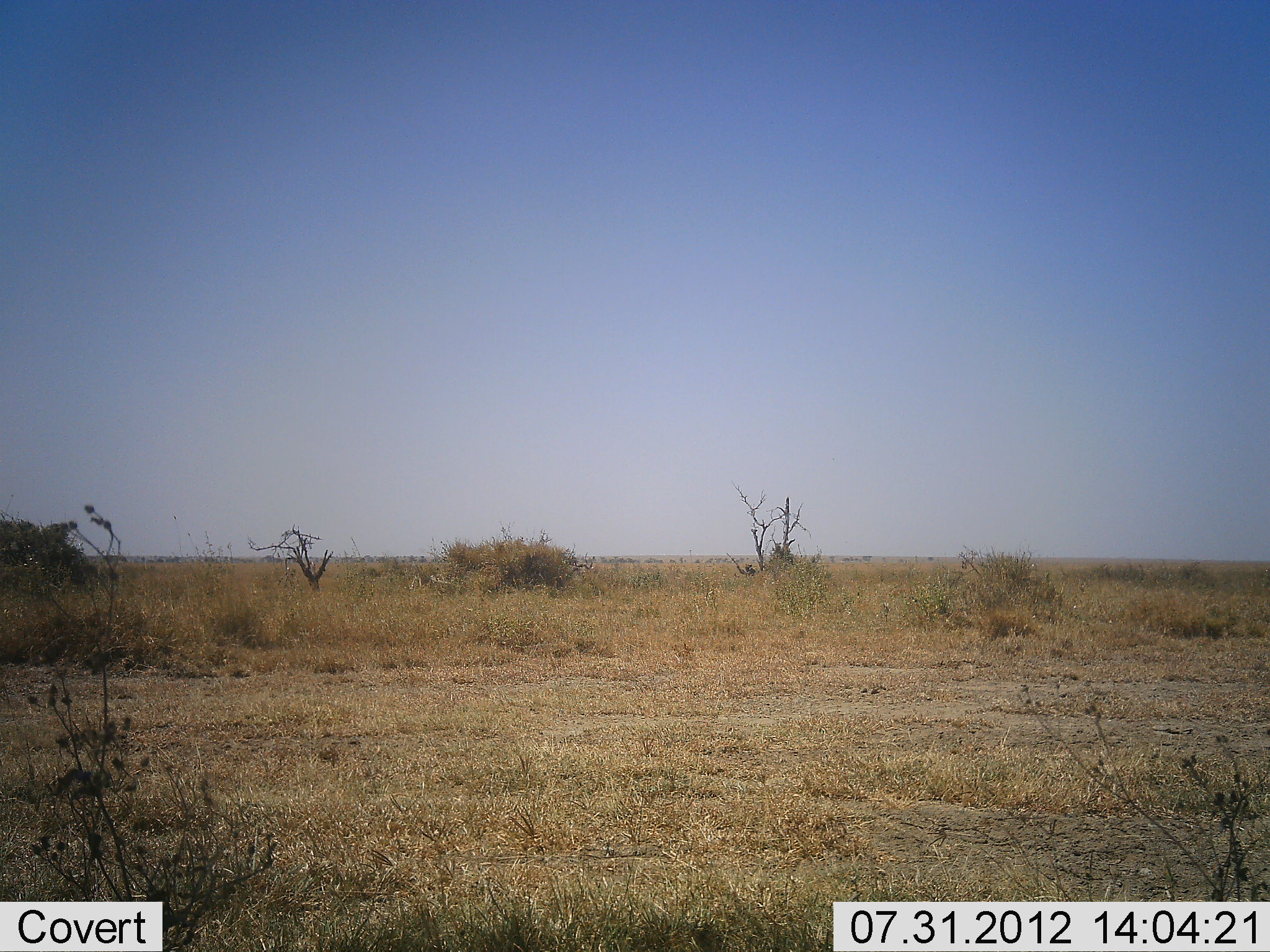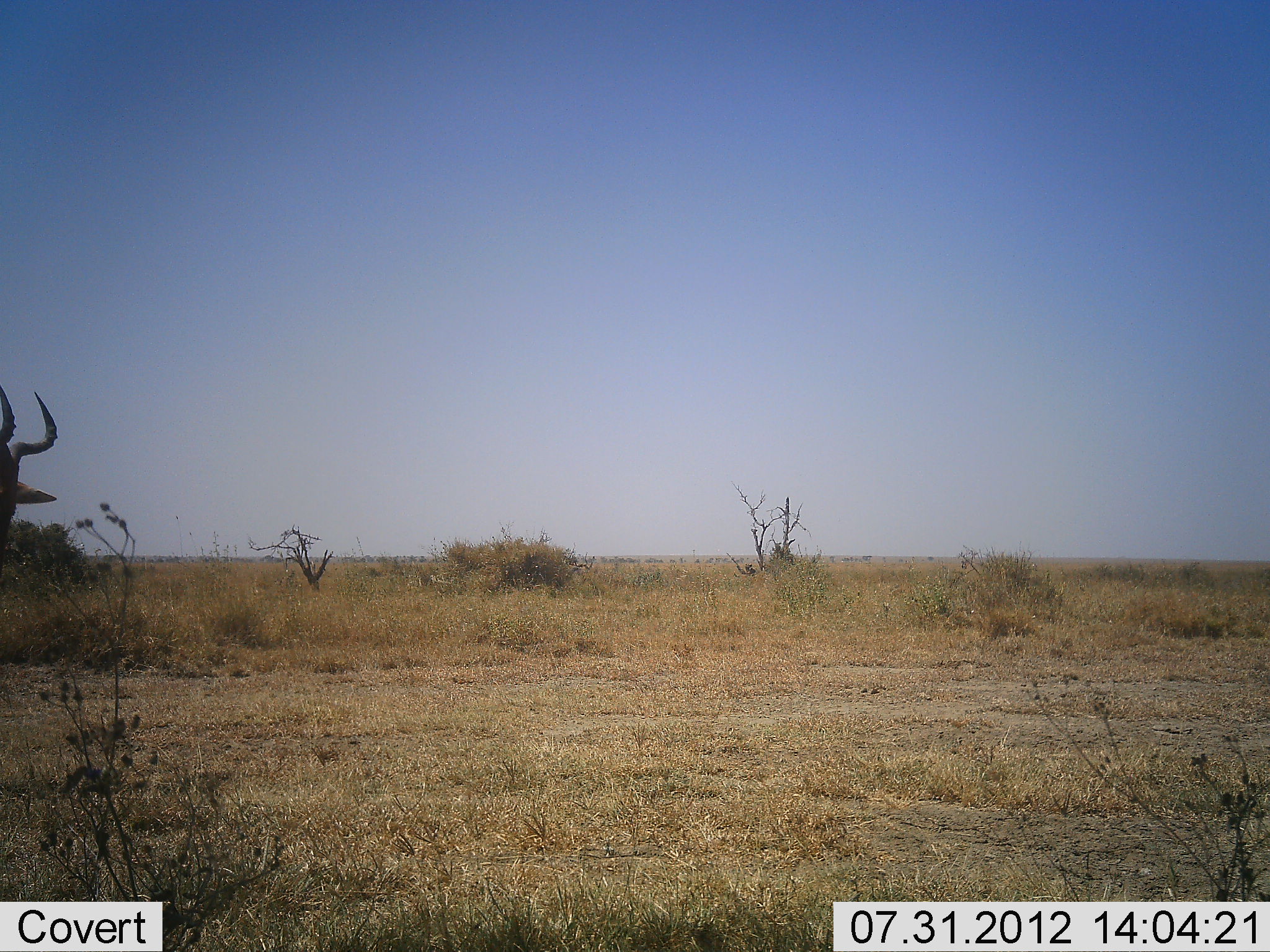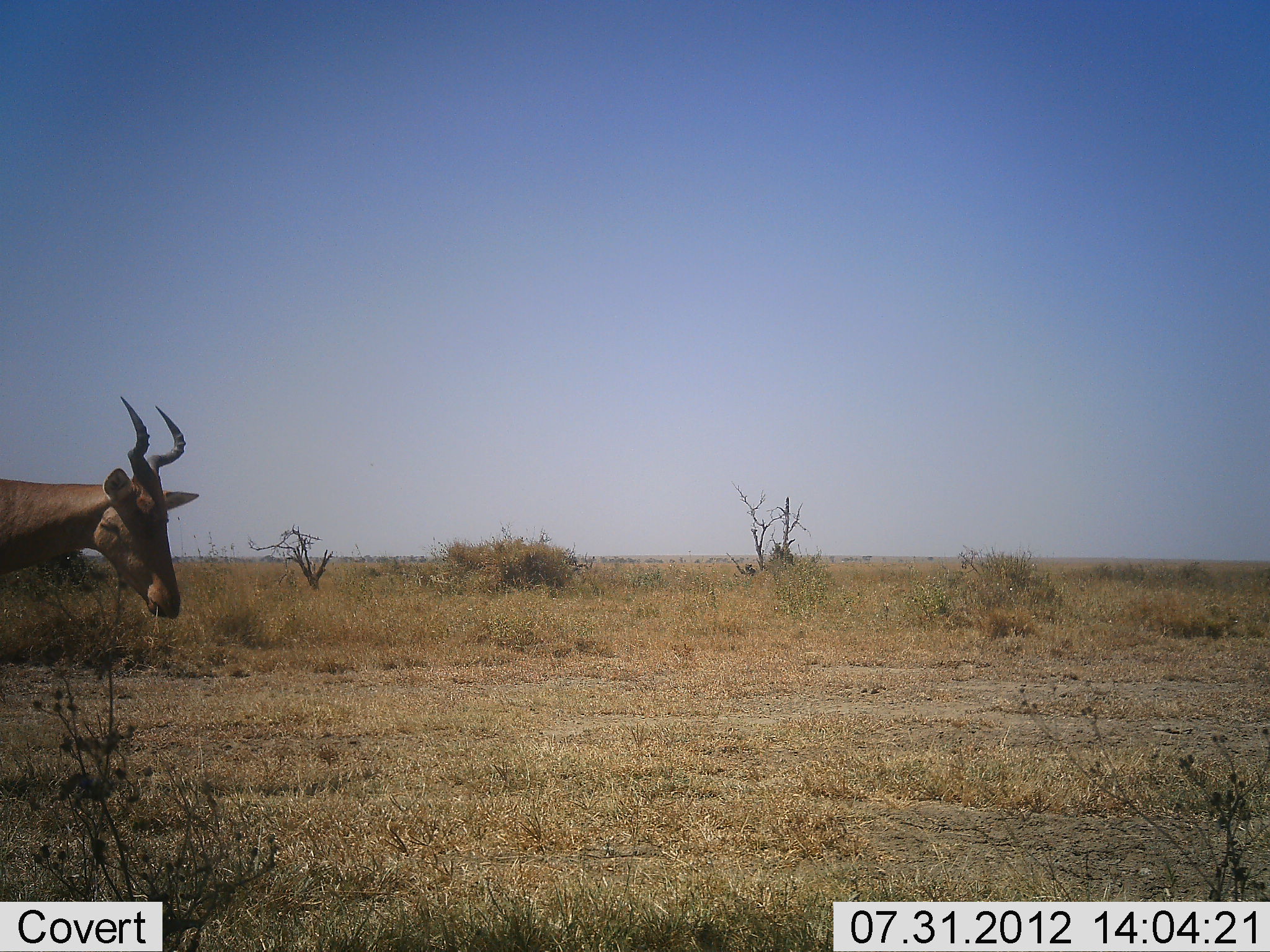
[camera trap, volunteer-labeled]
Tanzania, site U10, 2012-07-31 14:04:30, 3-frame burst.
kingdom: Animalia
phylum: Chordata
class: Mammalia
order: Artiodactyla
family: Bovidae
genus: Alcelaphus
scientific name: Alcelaphus buselaphus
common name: hartebeest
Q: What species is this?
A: Hartebeest (Alcelaphus buselaphus).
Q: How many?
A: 1.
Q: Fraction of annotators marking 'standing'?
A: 30%.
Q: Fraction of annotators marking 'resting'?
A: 0%.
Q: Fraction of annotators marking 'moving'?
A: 70%.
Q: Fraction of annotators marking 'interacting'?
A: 0%.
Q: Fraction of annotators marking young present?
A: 0%.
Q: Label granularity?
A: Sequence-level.